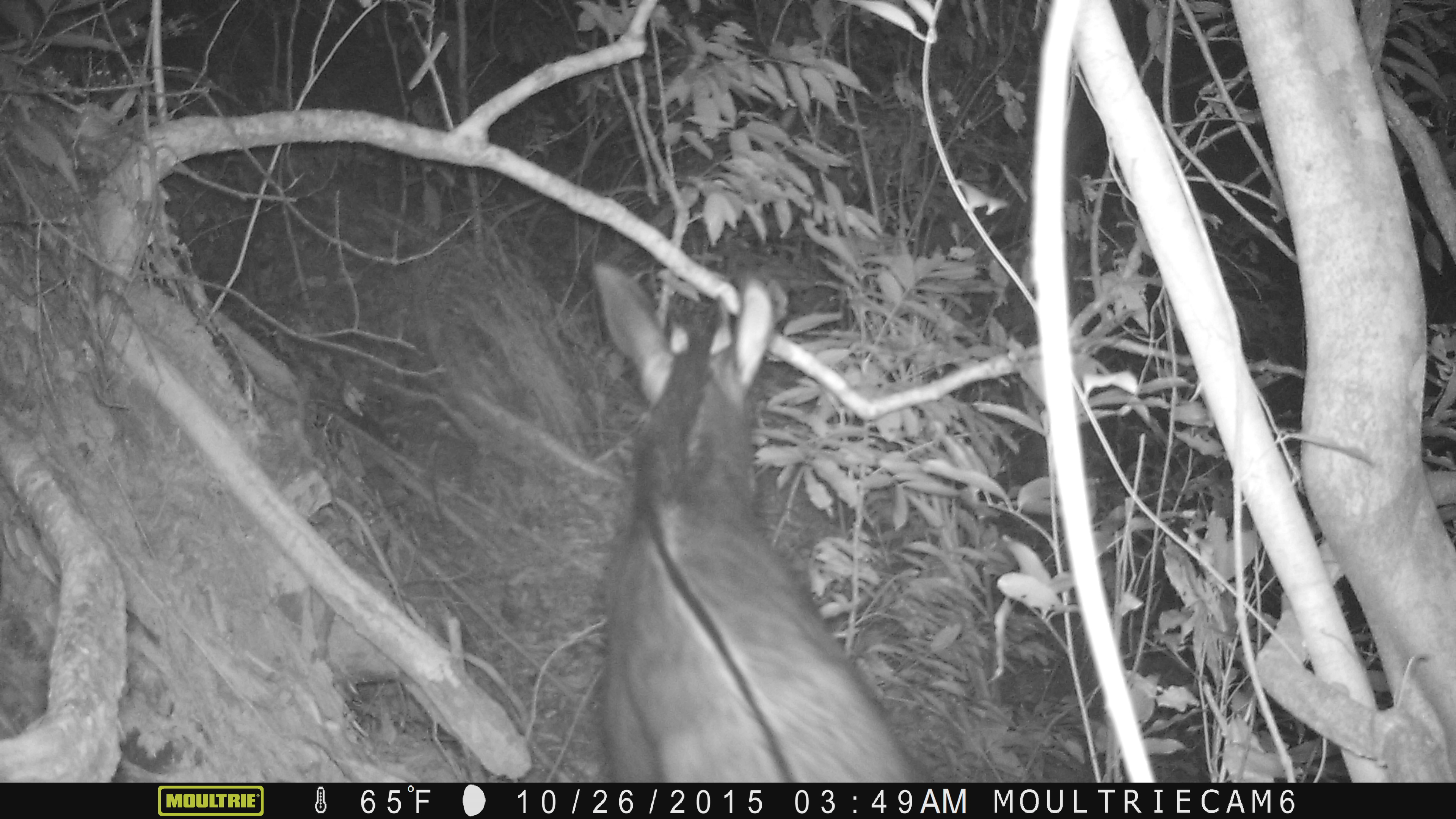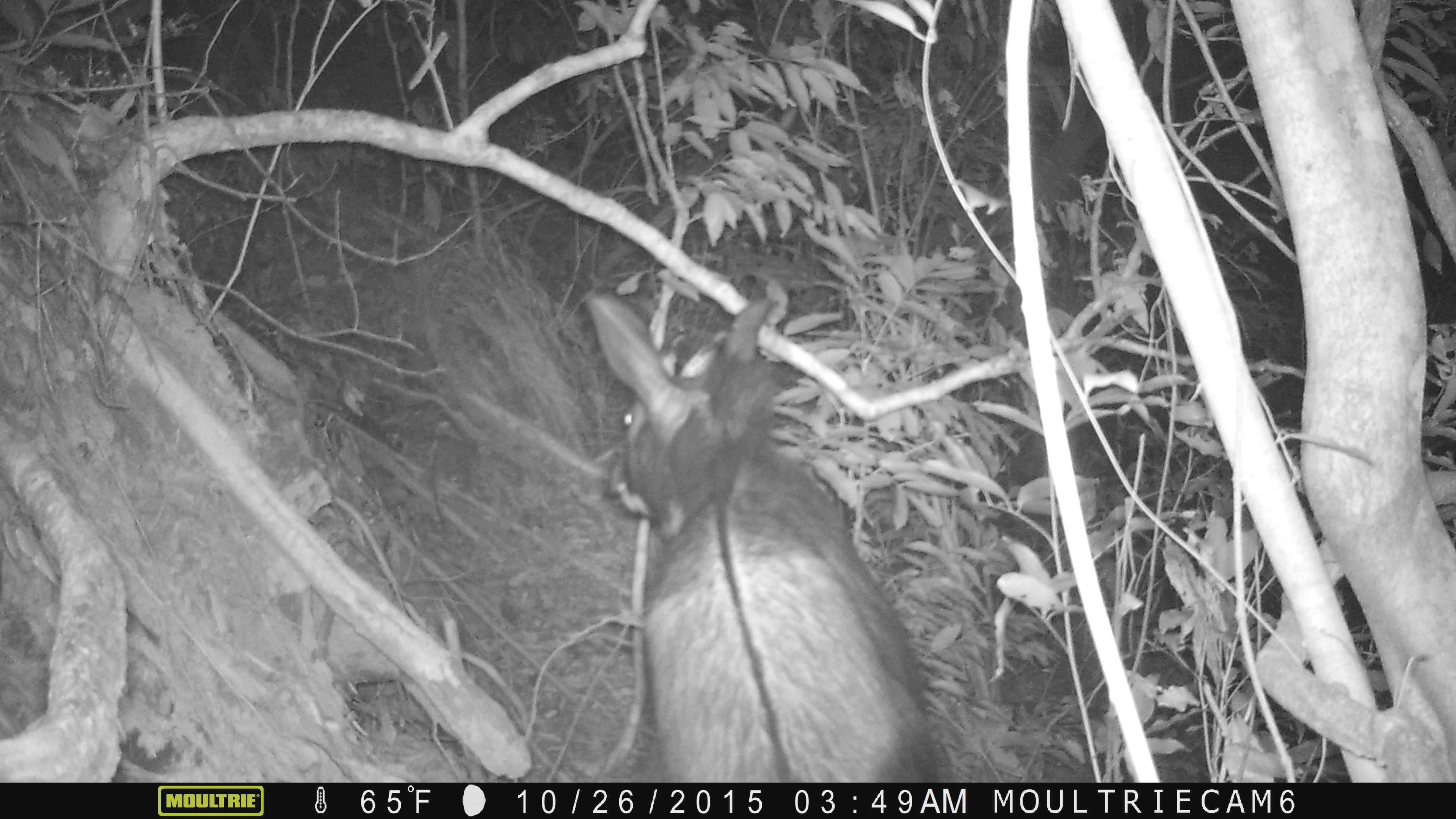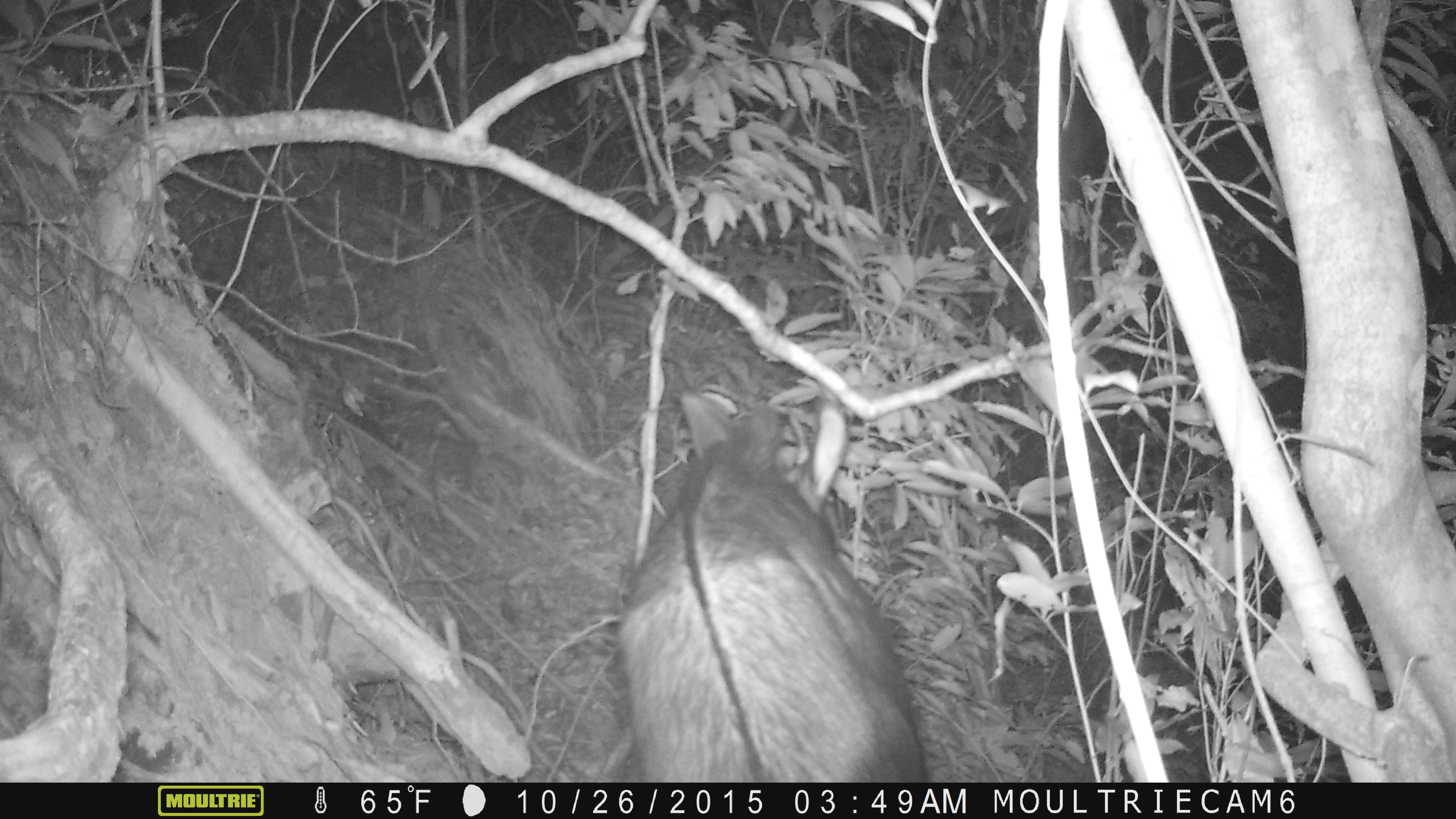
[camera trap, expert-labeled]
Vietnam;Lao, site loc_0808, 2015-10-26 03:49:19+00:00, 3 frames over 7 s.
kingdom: Animalia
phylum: Chordata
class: Mammalia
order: Artiodactyla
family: Bovidae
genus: Capricornis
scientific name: Capricornis sumatraensis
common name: chinese serow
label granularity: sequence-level